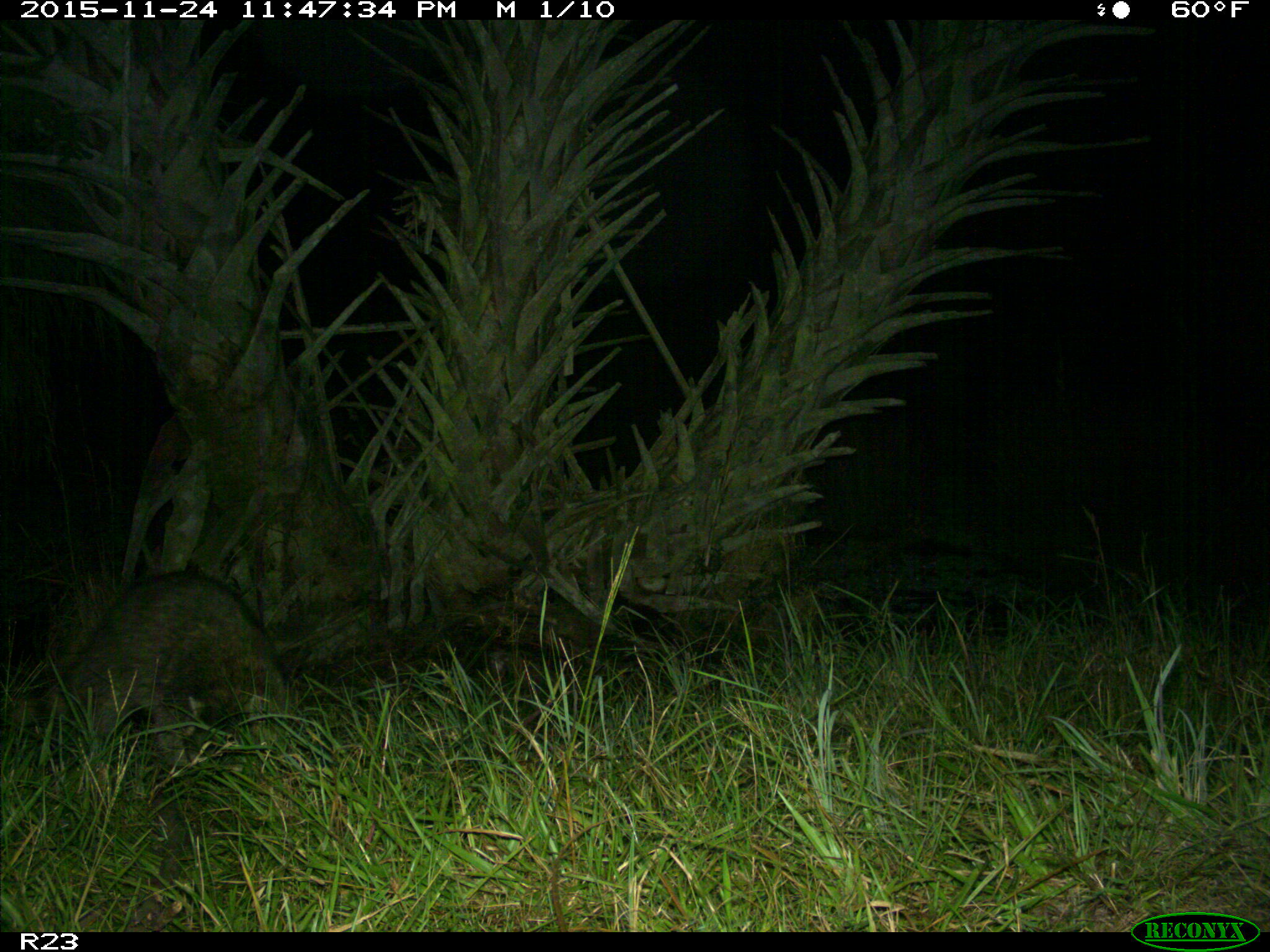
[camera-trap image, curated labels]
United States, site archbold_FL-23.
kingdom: Animalia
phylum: Chordata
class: Mammalia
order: Carnivora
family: Procyonidae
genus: Procyon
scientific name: Procyon lotor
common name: common raccoon